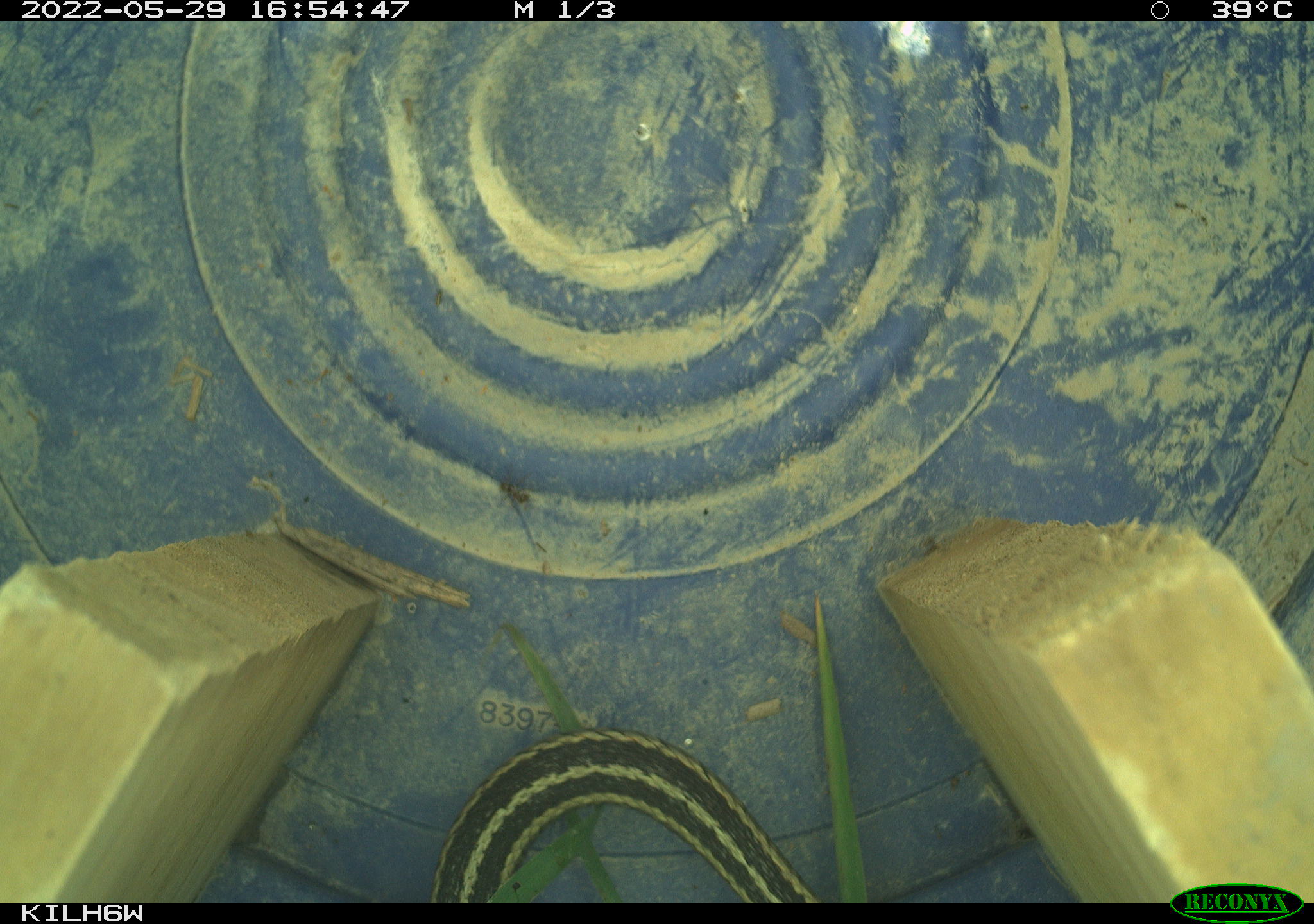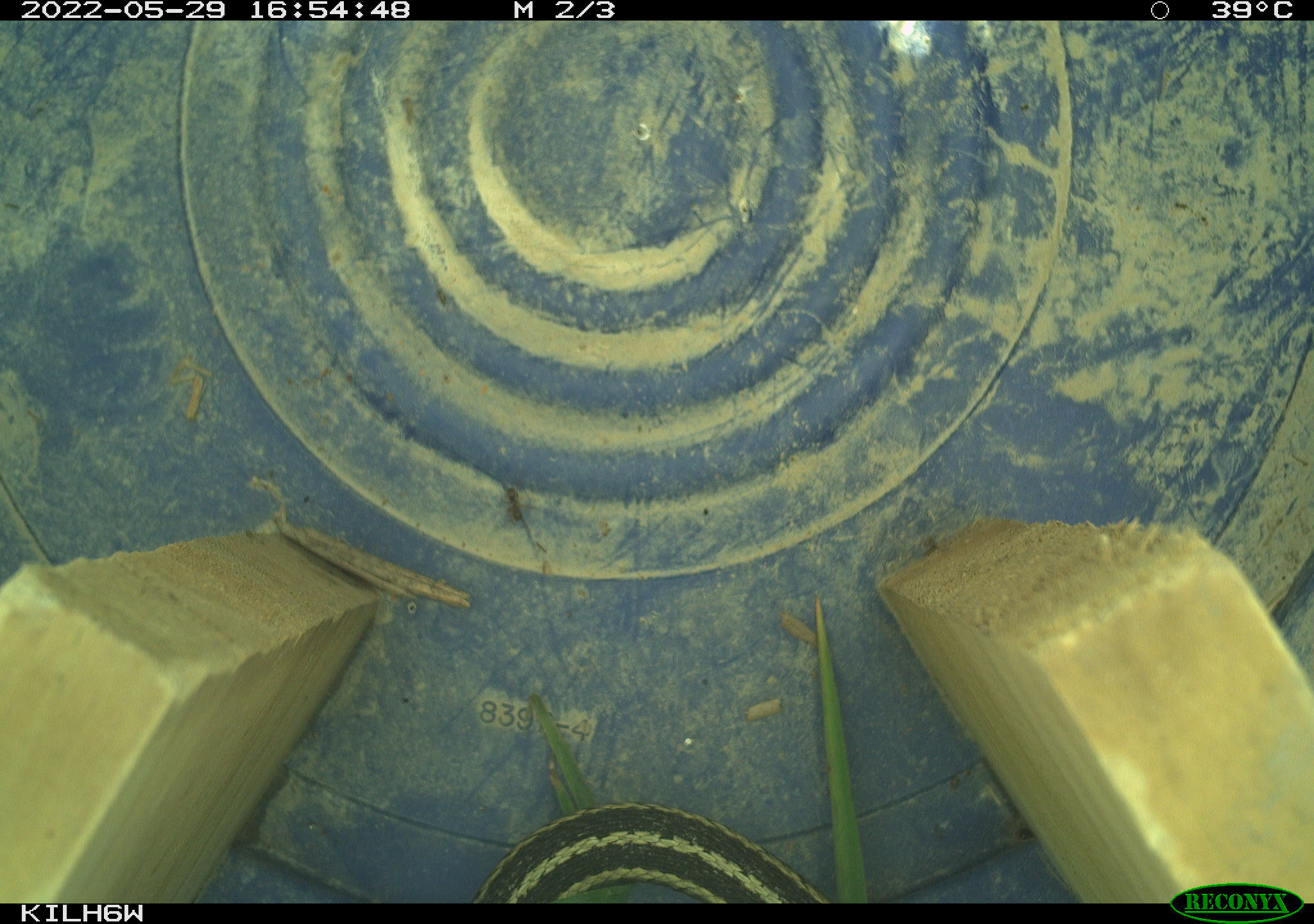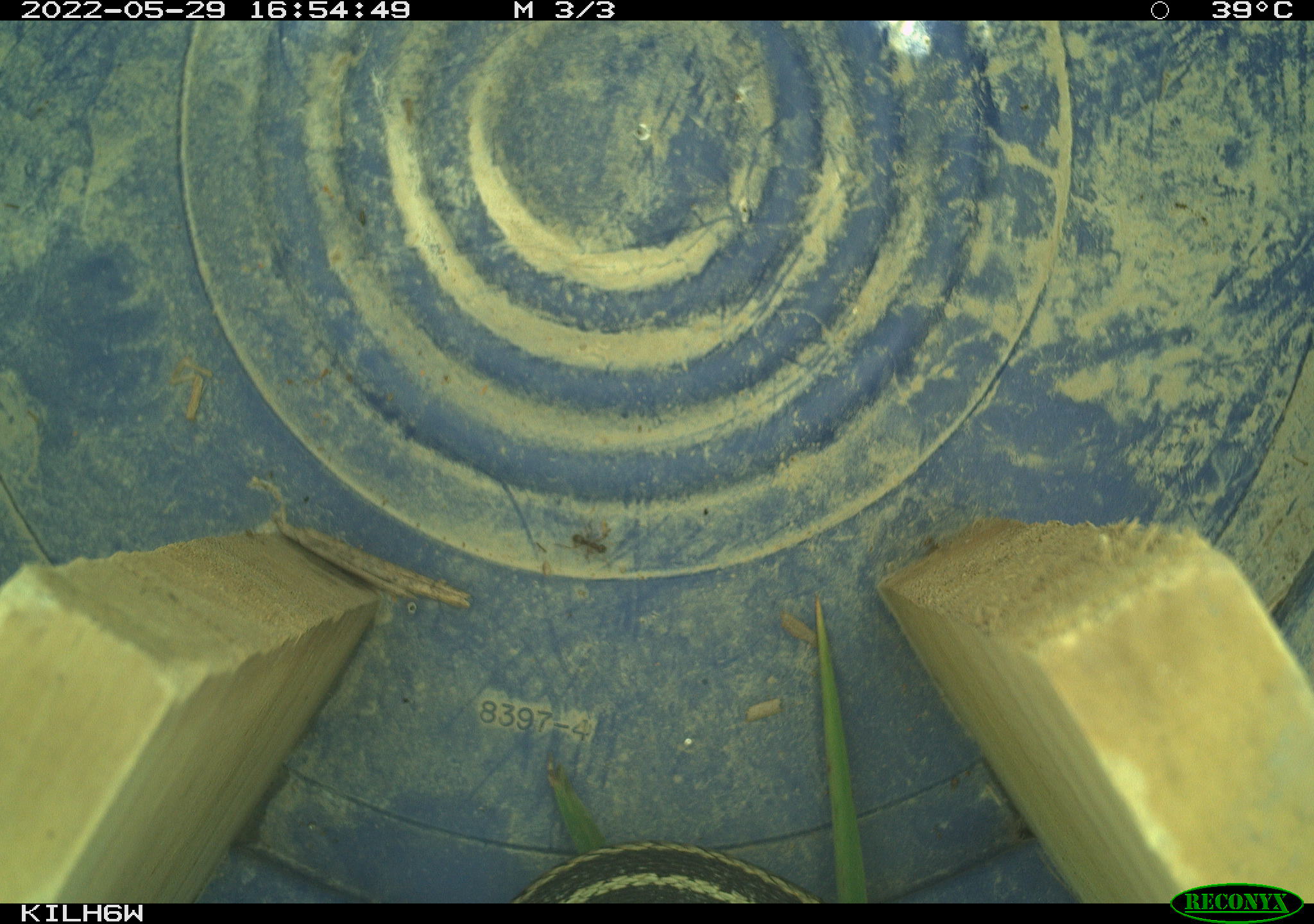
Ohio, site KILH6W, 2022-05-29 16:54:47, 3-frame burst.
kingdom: Animalia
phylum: Chordata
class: Reptilia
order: Squamata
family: Colubridae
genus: Thamnophis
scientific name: Thamnophis sirtalis sirtalis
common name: eastern gartersnake